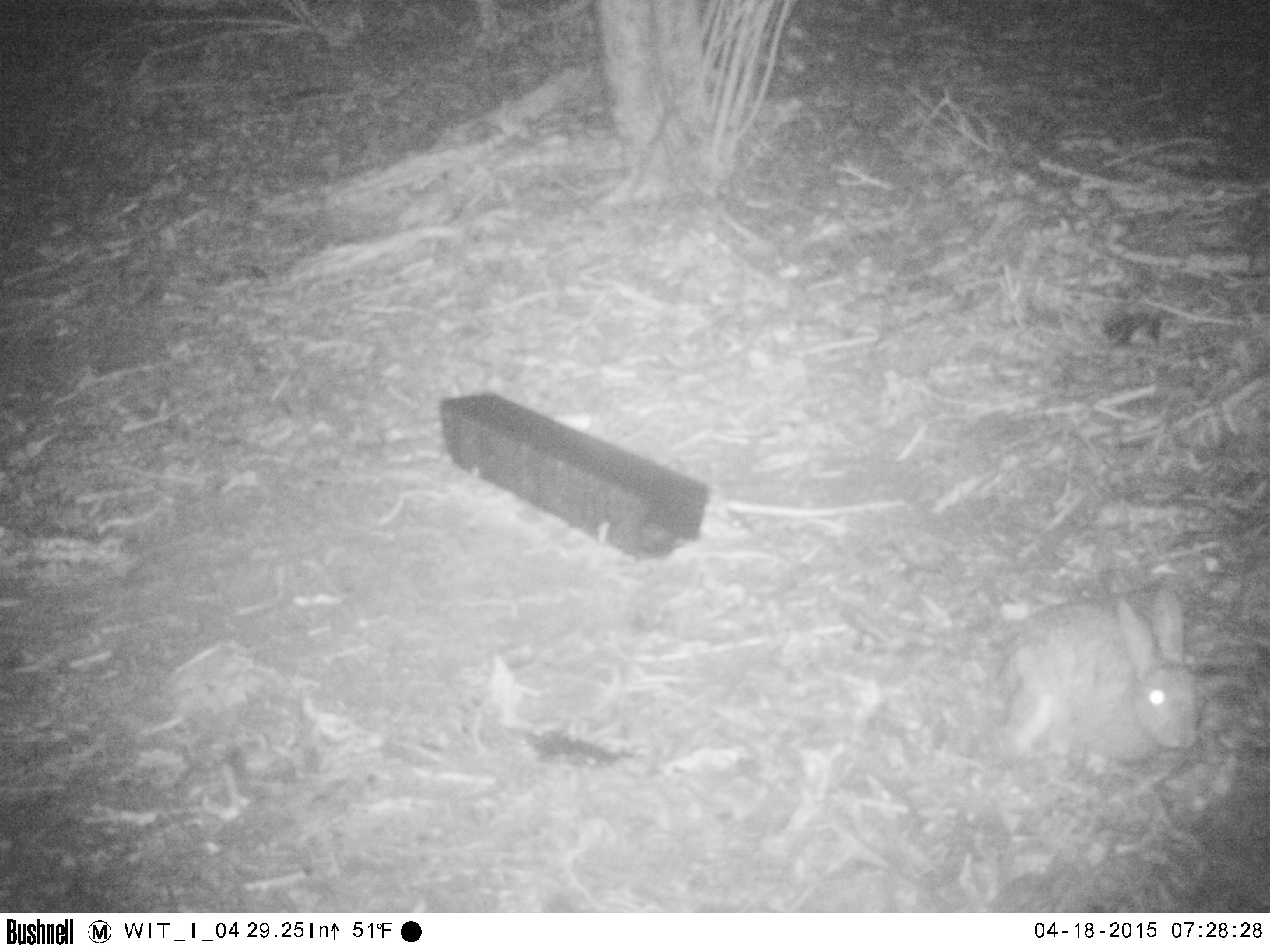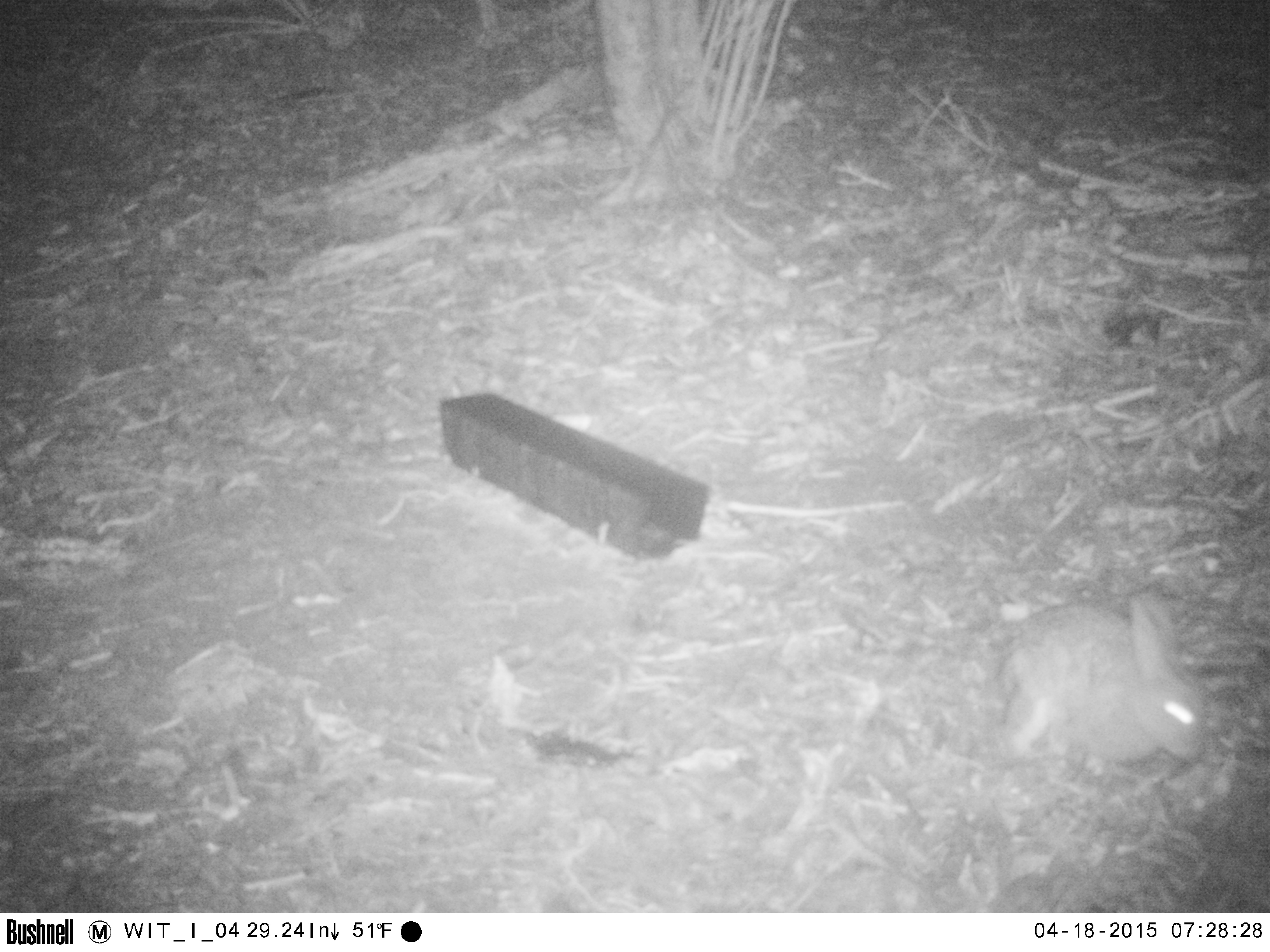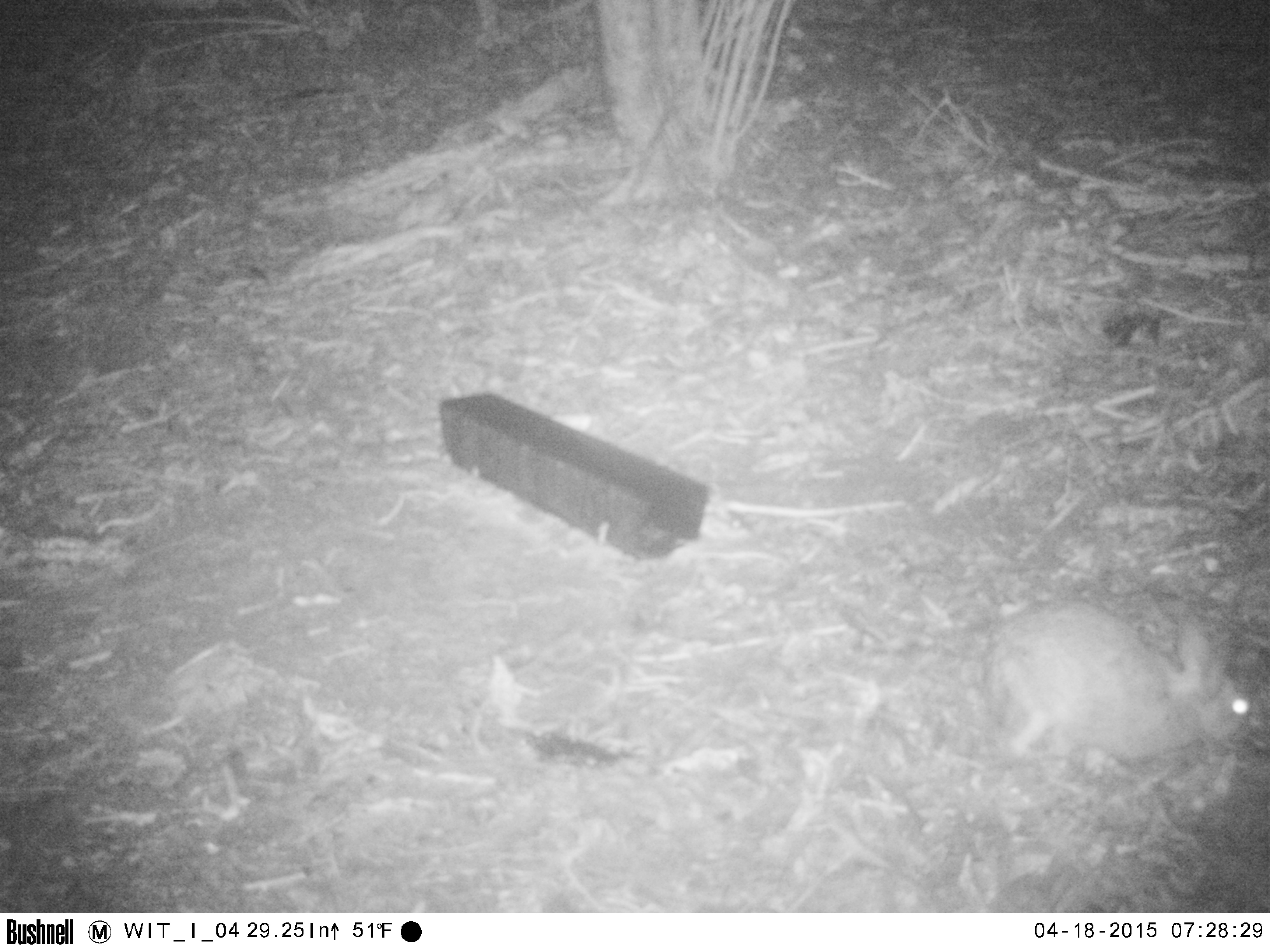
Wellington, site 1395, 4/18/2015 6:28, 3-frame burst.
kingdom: Animalia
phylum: Chordata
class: Mammalia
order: Lagomorpha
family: Leporidae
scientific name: Leporidae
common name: rabbit